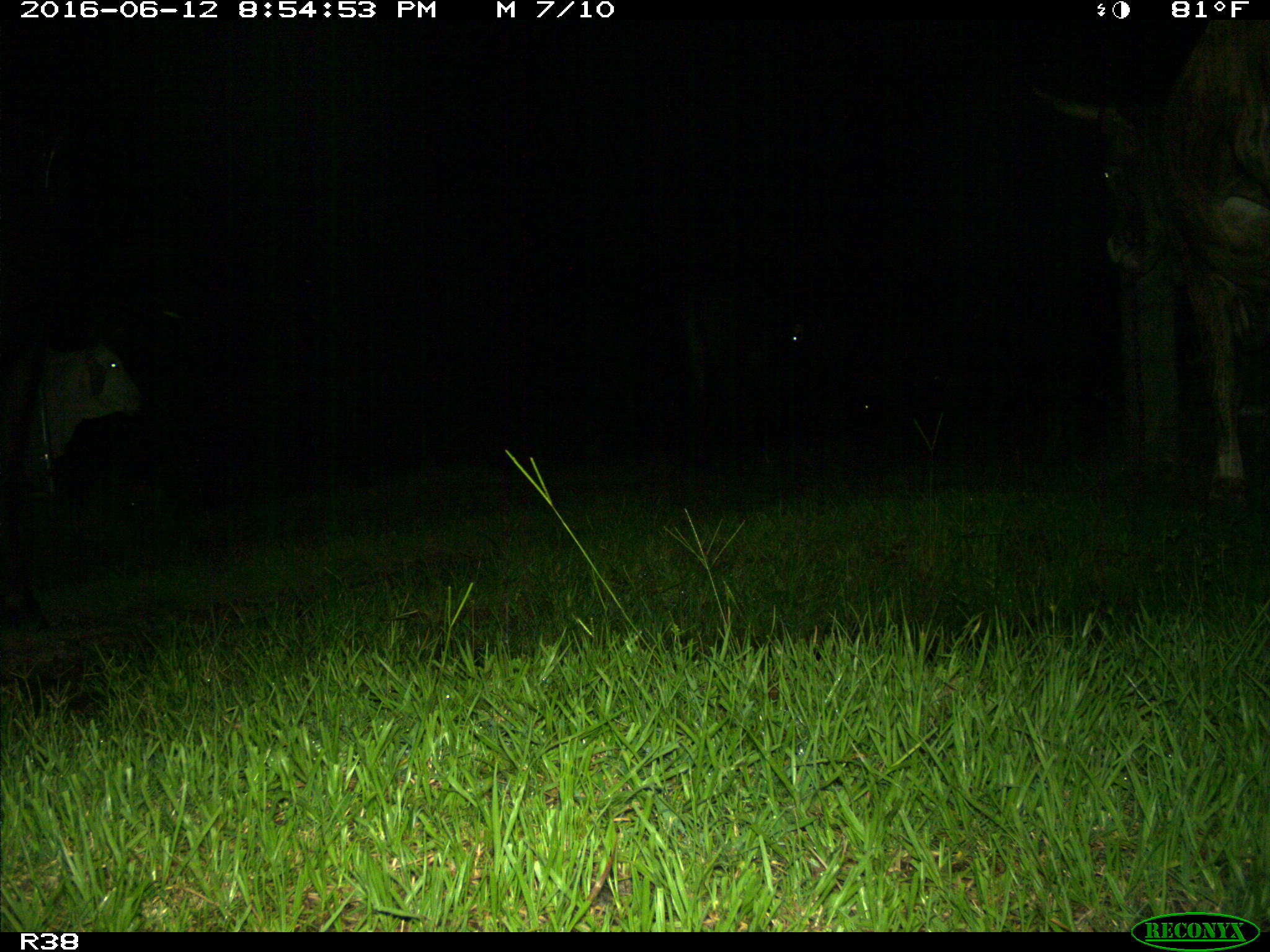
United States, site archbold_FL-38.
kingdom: Animalia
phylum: Chordata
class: Mammalia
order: Artiodactyla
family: Bovidae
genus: Bos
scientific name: Bos taurus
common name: domestic cow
Bos taurus (domestic cow).